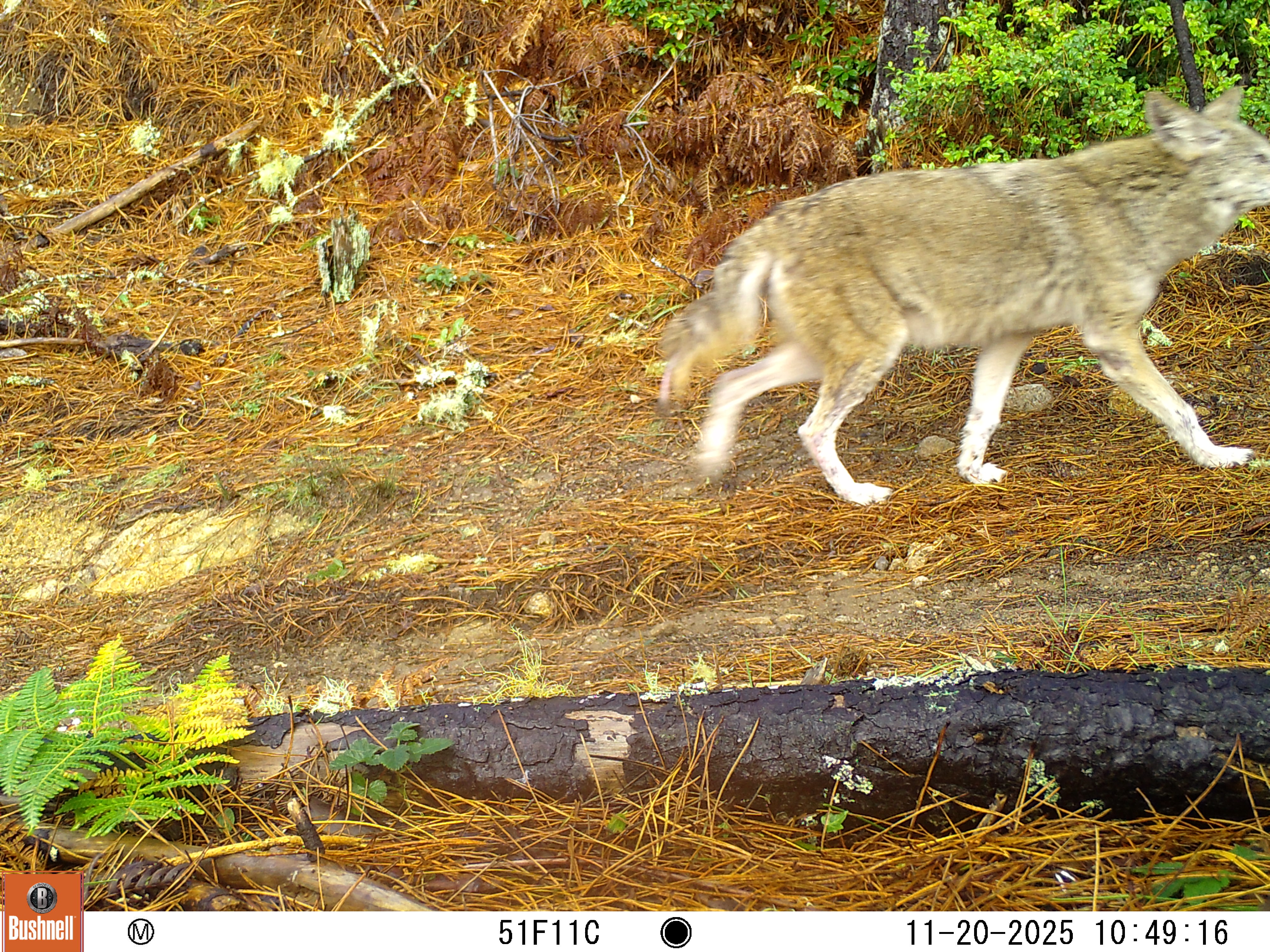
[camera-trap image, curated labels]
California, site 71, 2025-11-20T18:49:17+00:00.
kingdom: Animalia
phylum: Chordata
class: Mammalia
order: Carnivora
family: Canidae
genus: Canis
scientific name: Canis latrans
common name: coyote